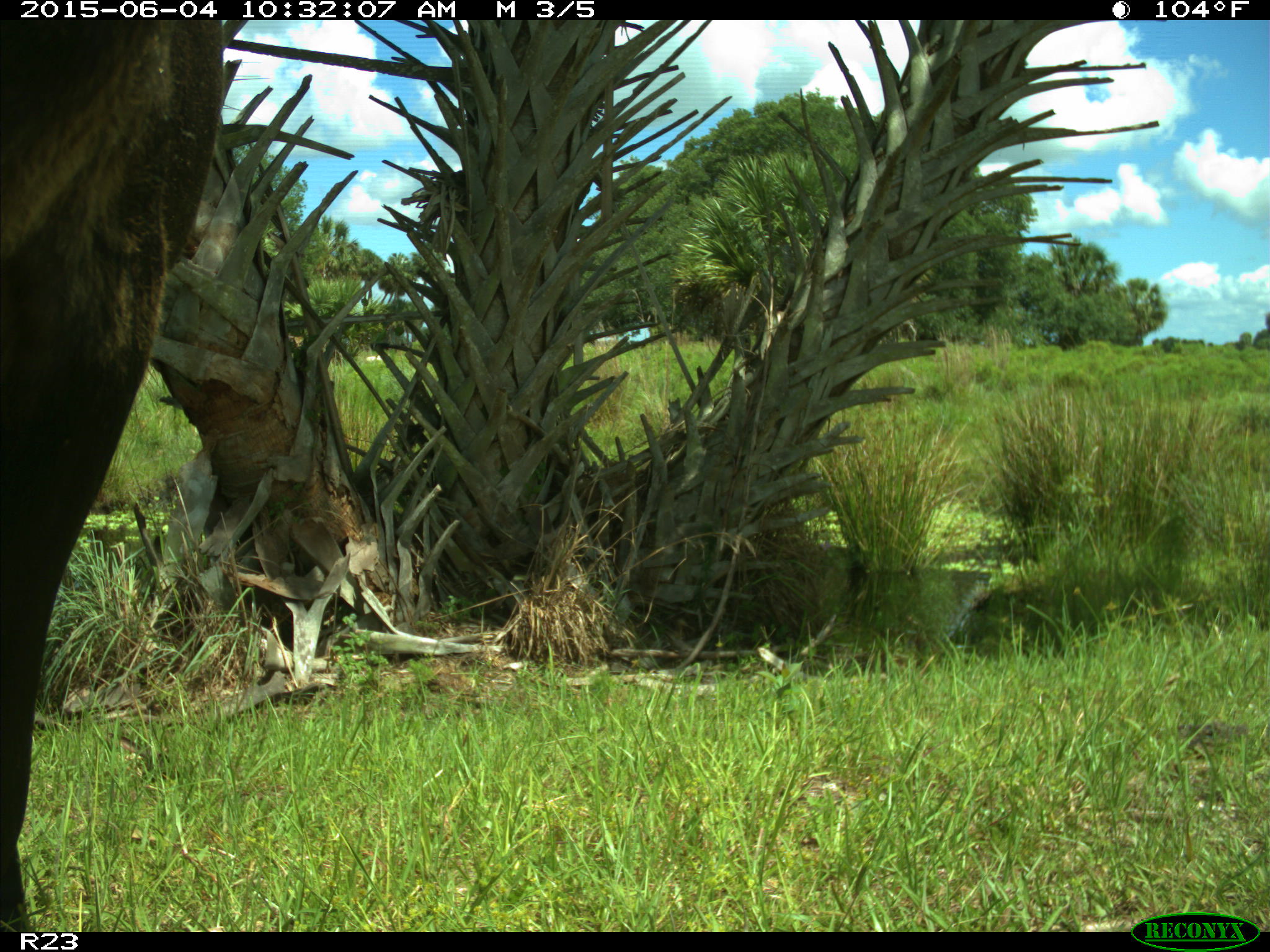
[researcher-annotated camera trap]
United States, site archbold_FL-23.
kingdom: Animalia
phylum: Chordata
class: Mammalia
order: Artiodactyla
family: Bovidae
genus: Bos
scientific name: Bos taurus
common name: domestic cow